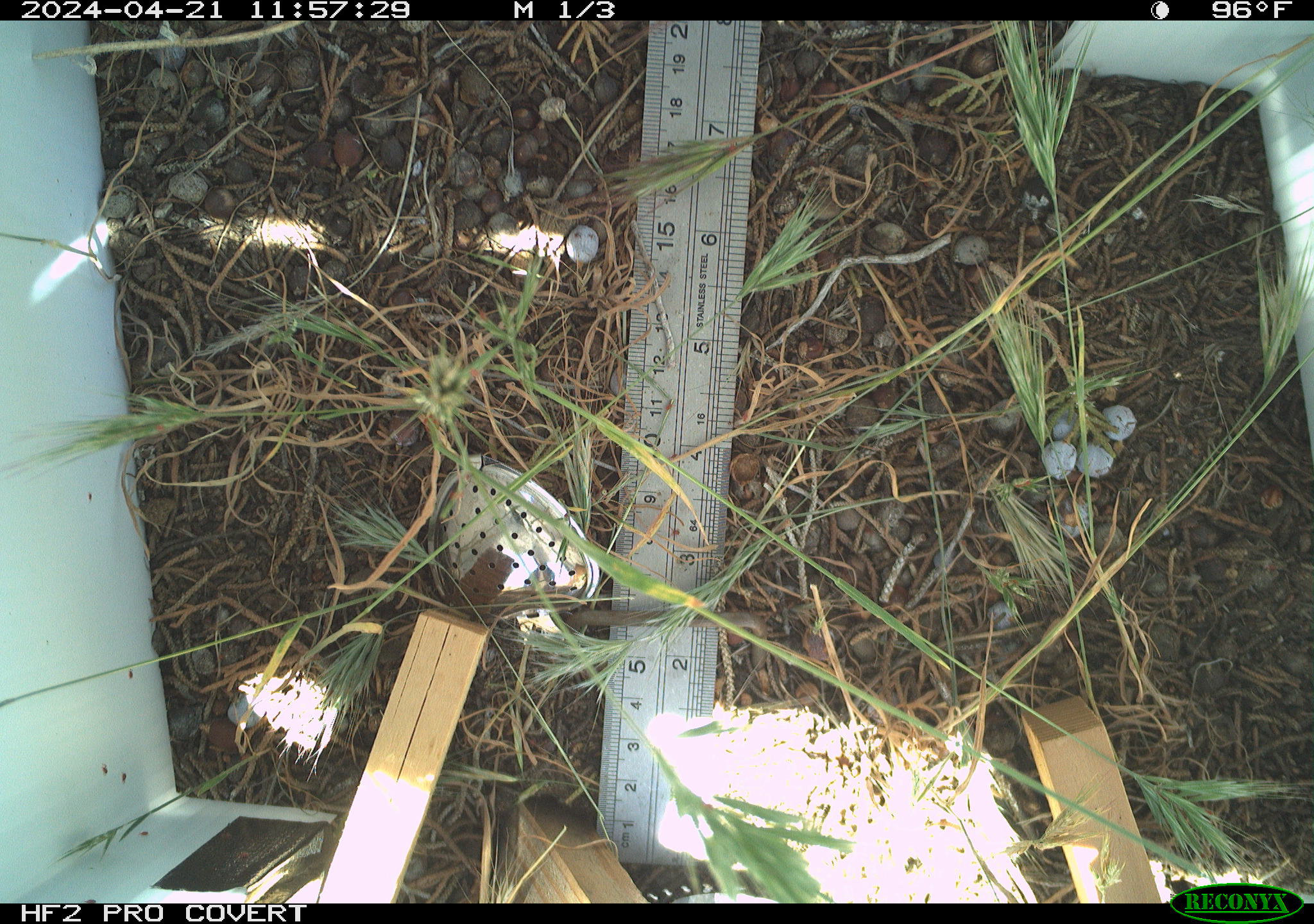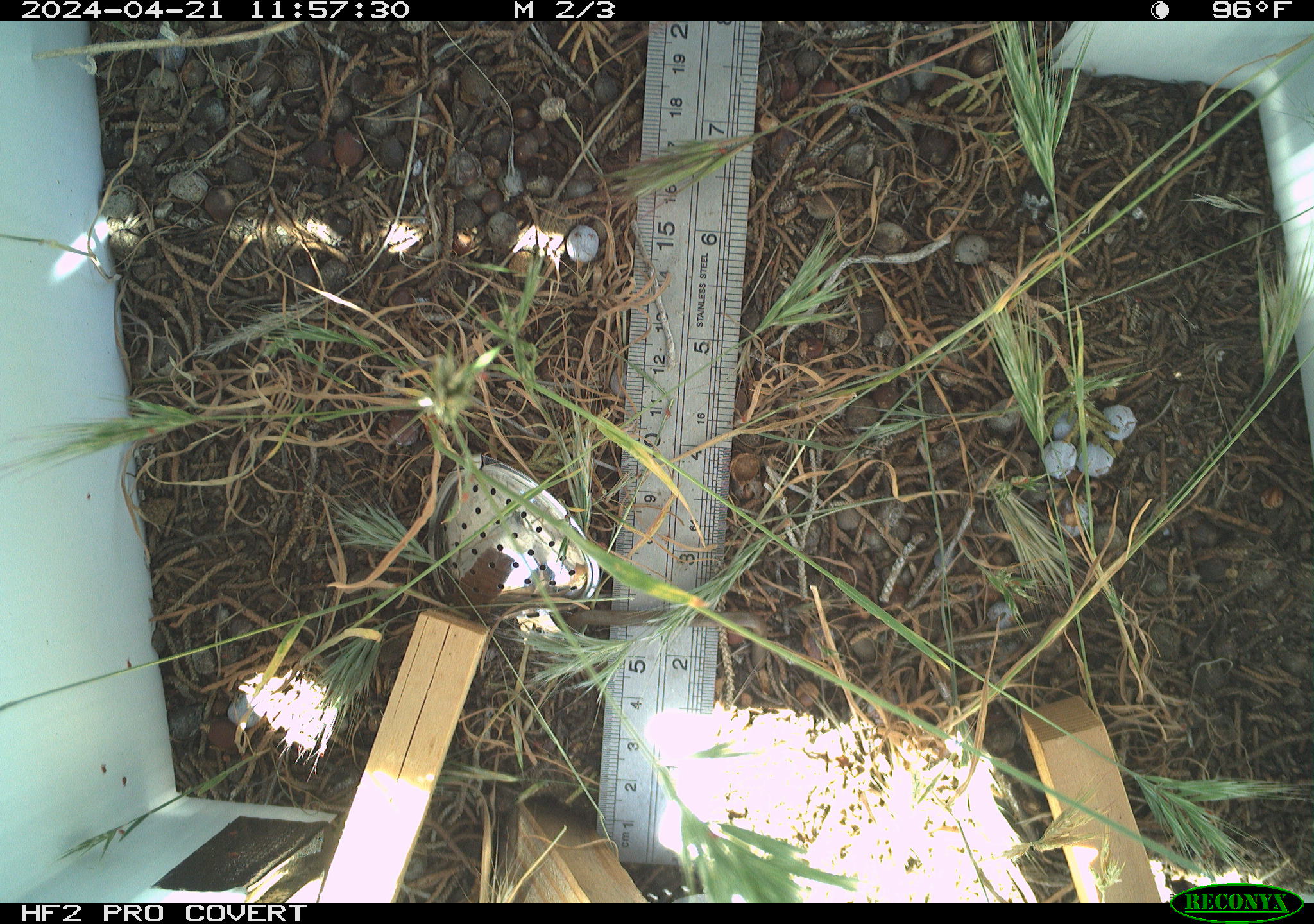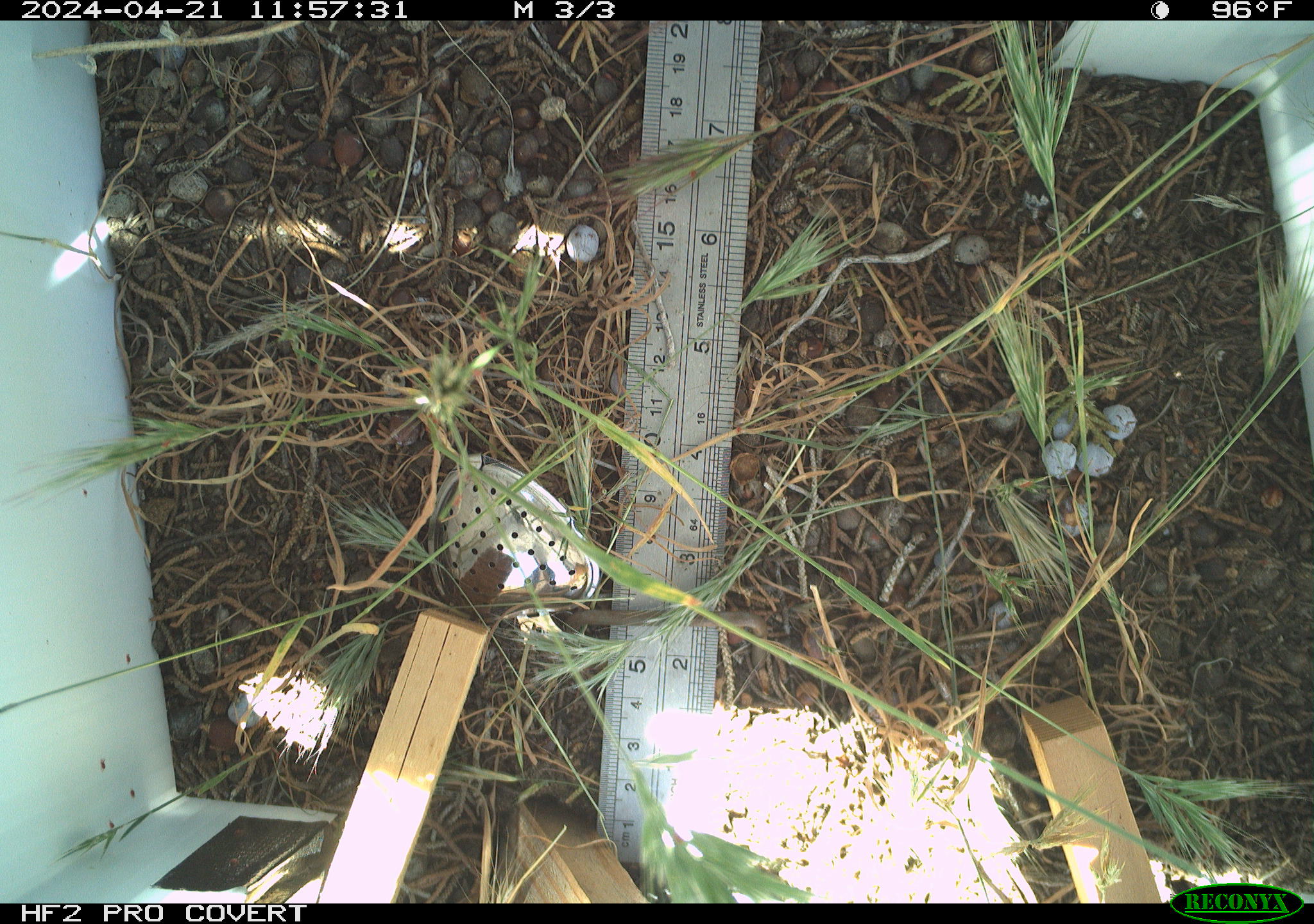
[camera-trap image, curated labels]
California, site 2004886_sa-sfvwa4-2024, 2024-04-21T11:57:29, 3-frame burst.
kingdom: Animalia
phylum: Arthropoda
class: Insecta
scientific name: Insecta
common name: insect